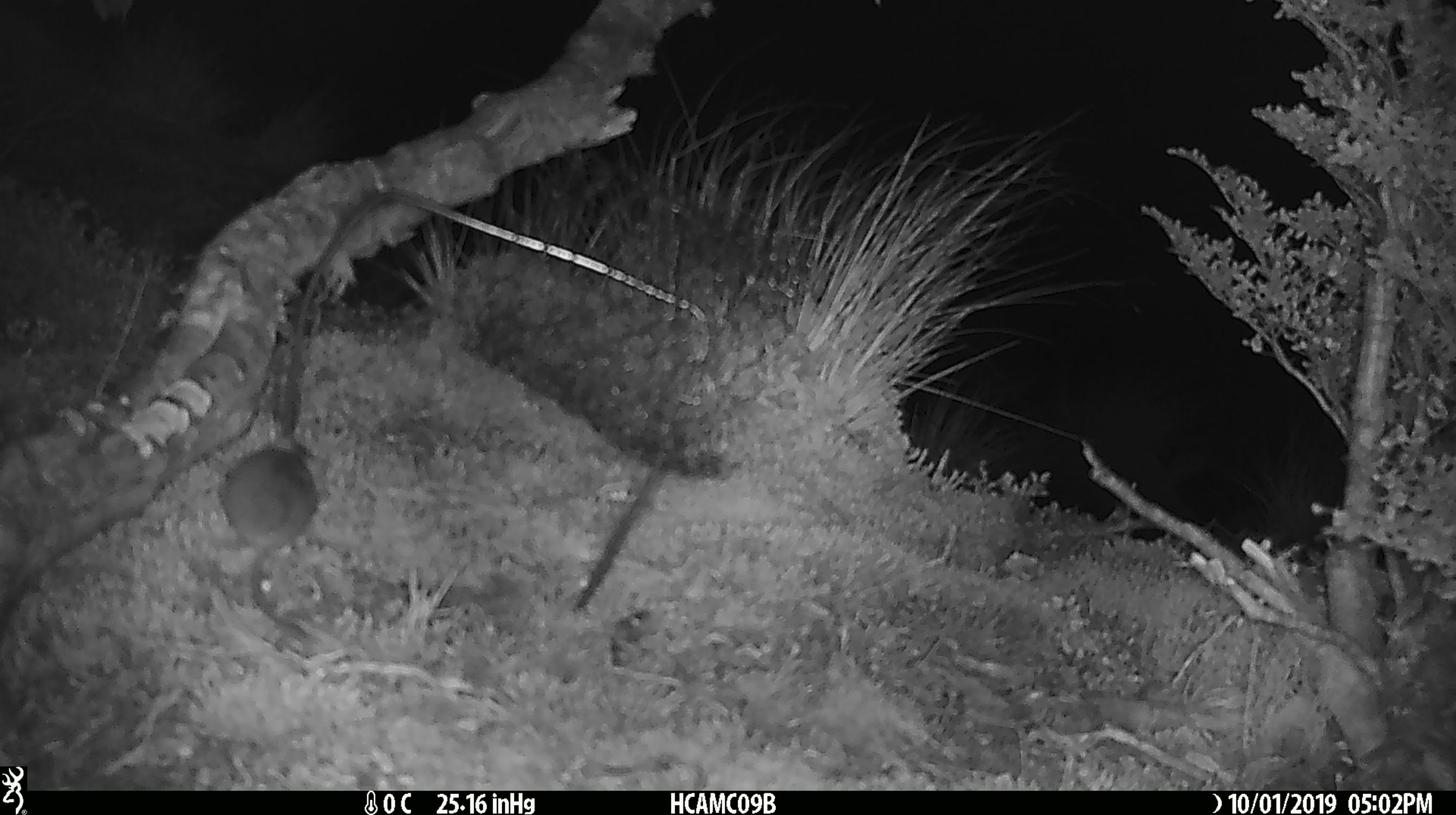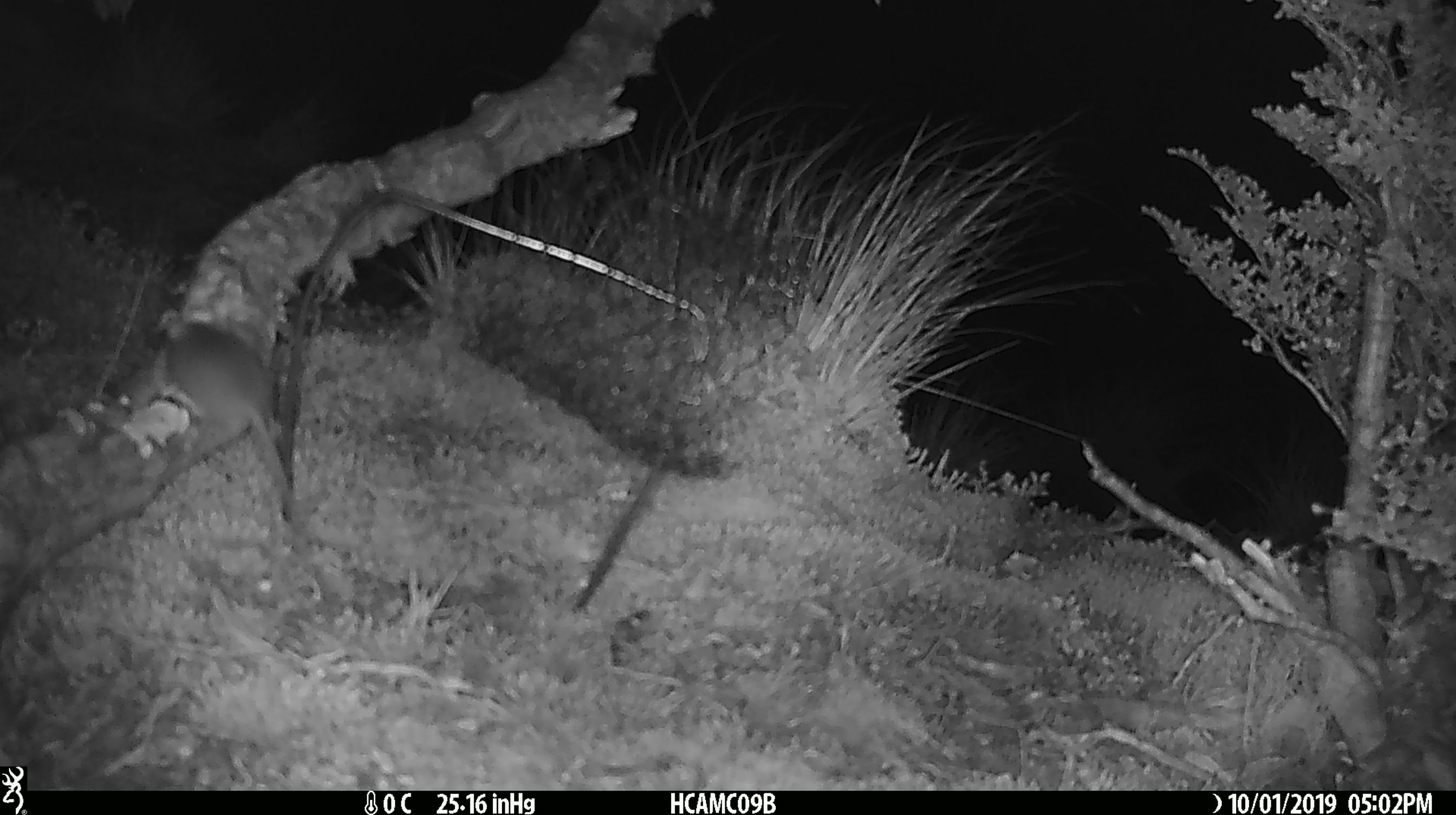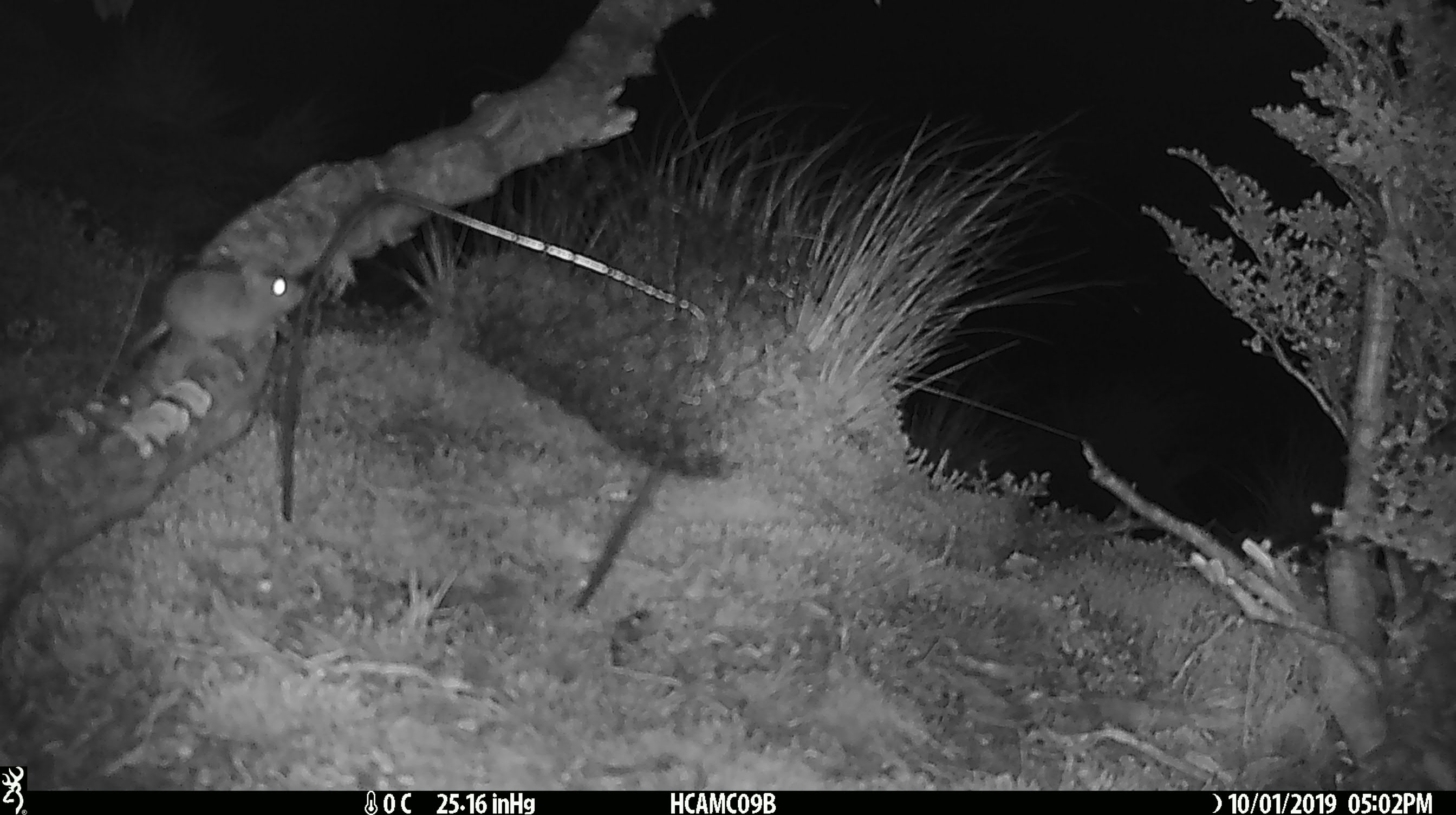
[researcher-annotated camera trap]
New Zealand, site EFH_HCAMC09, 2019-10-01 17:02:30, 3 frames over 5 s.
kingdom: Animalia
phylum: Chordata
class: Mammalia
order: Rodentia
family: Muridae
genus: Mus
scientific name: Mus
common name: mouse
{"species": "mouse (Mus)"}